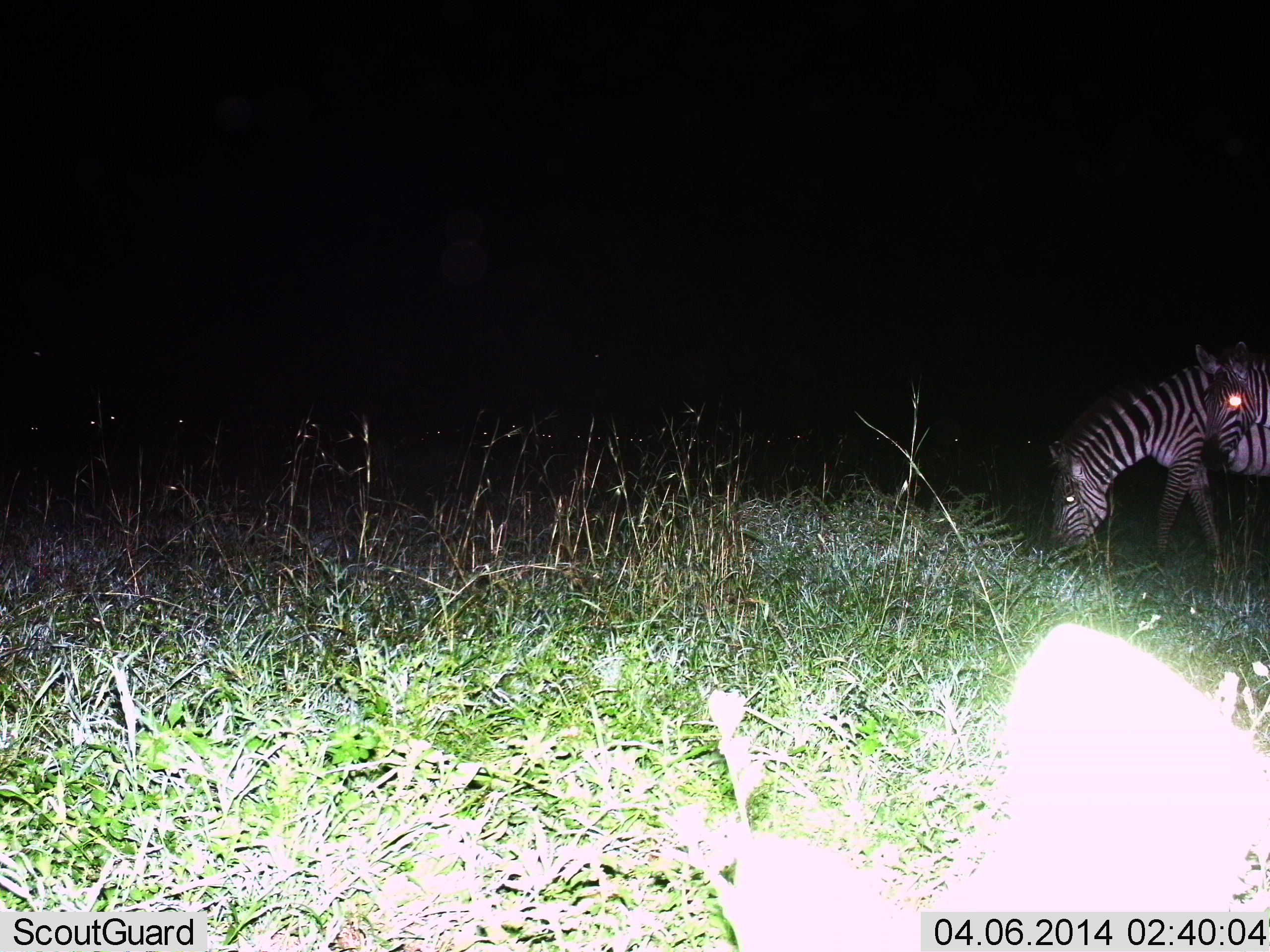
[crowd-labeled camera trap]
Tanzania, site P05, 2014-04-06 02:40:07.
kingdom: Animalia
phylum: Chordata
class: Mammalia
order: Perissodactyla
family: Equidae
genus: Equus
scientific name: Equus quagga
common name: plains zebra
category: zebra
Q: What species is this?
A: Zebra (plains zebra) (Equus quagga).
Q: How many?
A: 2.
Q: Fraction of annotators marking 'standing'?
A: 70%.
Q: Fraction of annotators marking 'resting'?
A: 0%.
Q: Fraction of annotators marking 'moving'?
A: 10%.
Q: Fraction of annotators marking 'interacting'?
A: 0%.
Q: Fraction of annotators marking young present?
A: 0%.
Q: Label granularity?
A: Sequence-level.